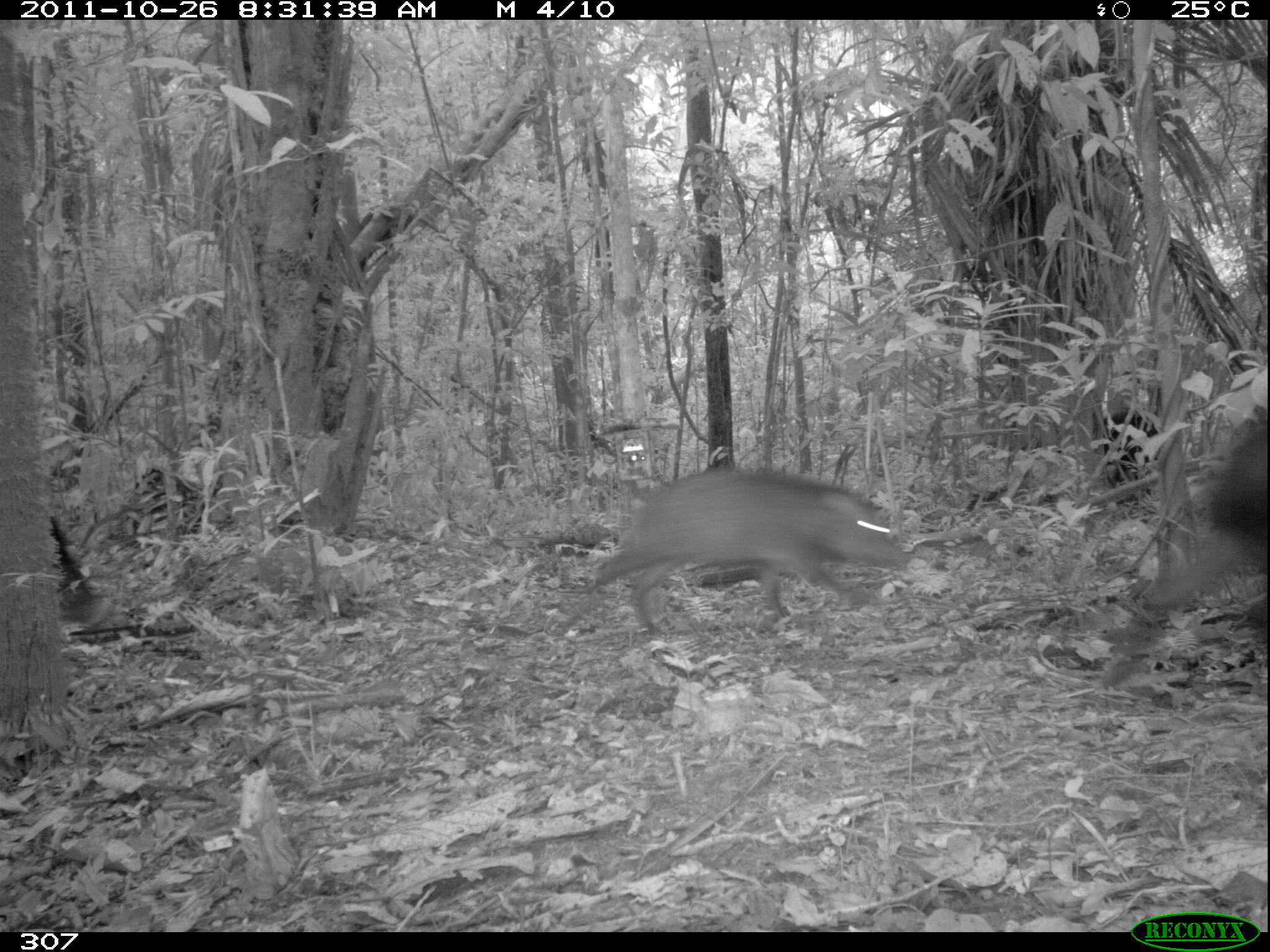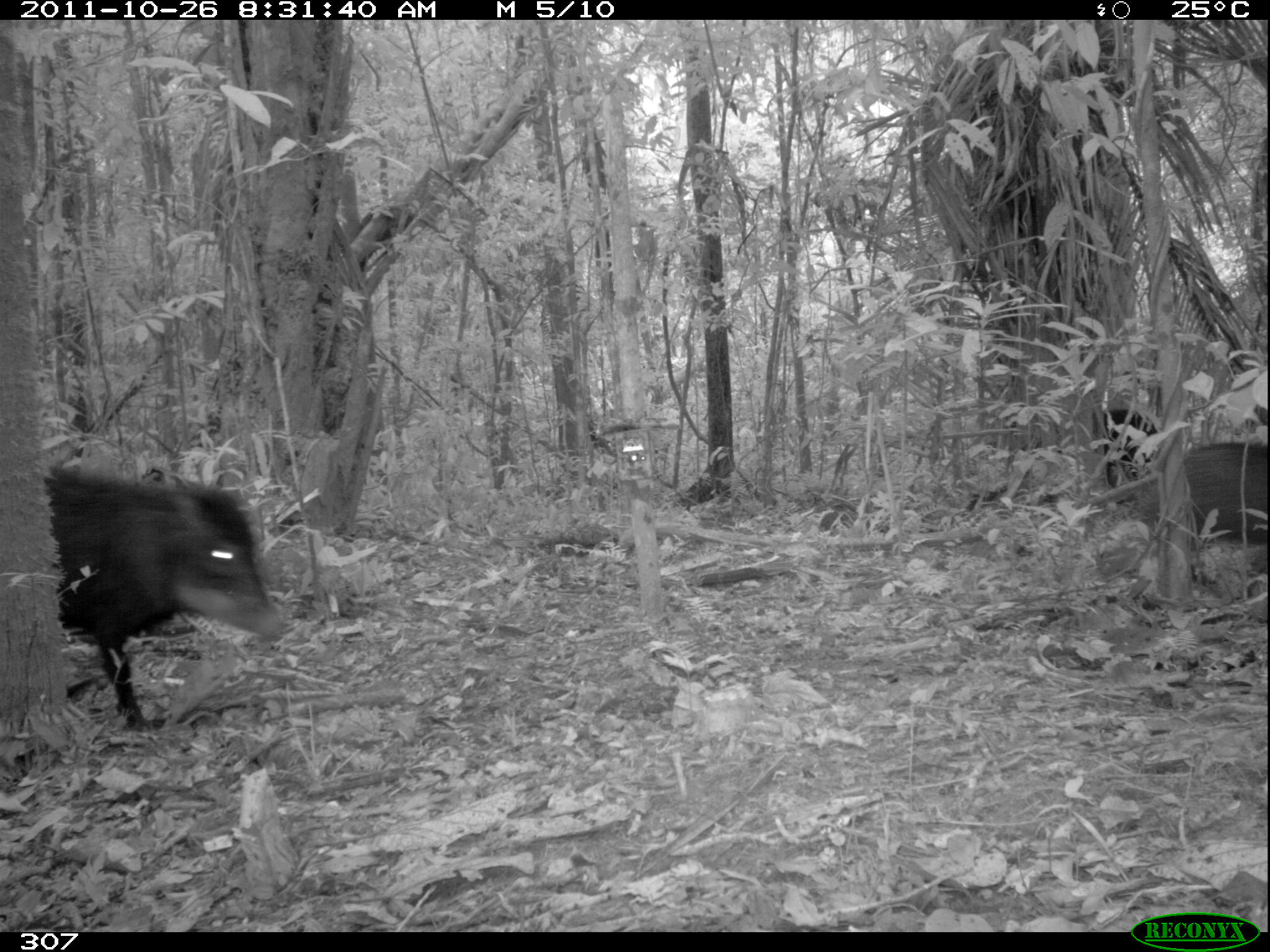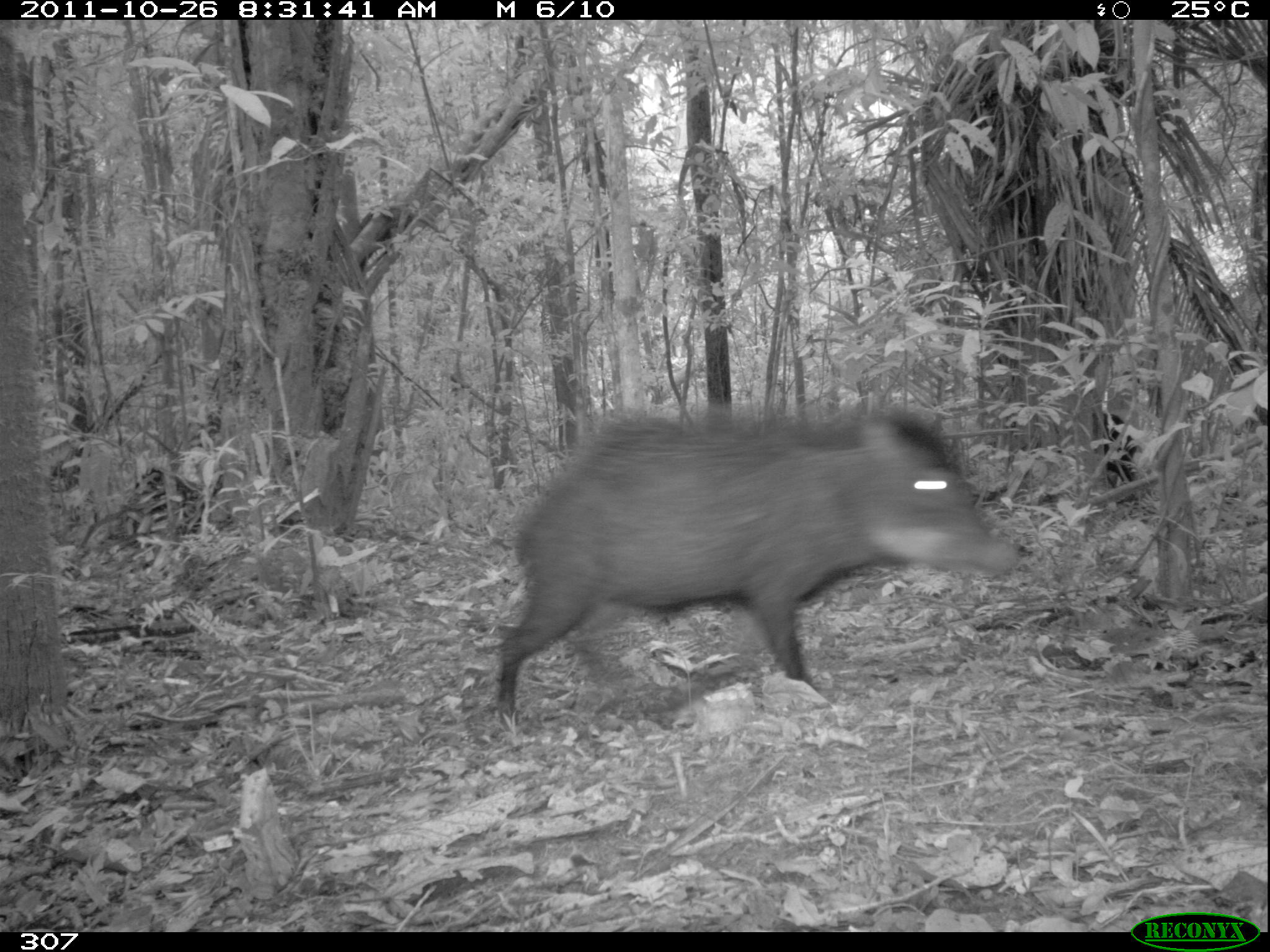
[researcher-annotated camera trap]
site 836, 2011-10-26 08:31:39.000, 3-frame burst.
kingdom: Animalia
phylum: Chordata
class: Mammalia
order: Artiodactyla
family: Tayassuidae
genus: Tayassu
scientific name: Tayassu pecari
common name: white-lipped peccary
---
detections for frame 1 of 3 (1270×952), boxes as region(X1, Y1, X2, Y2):
tayassu pecari: region(581, 466, 913, 635); region(1095, 410, 1270, 691); region(42, 516, 108, 627); region(1095, 407, 1162, 500)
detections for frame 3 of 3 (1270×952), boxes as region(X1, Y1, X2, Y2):
tayassu pecari: region(494, 406, 1023, 727); region(1090, 411, 1137, 503)